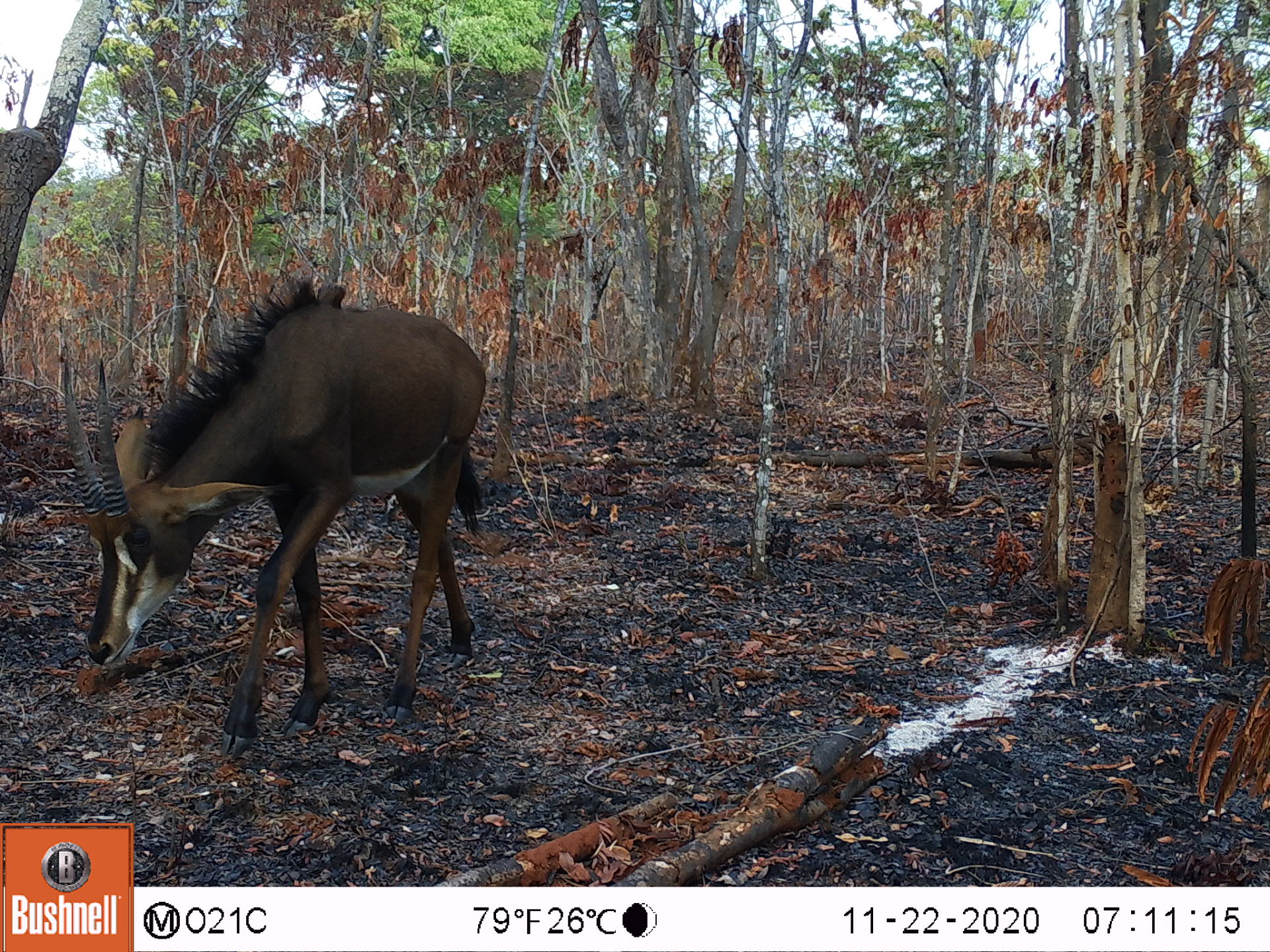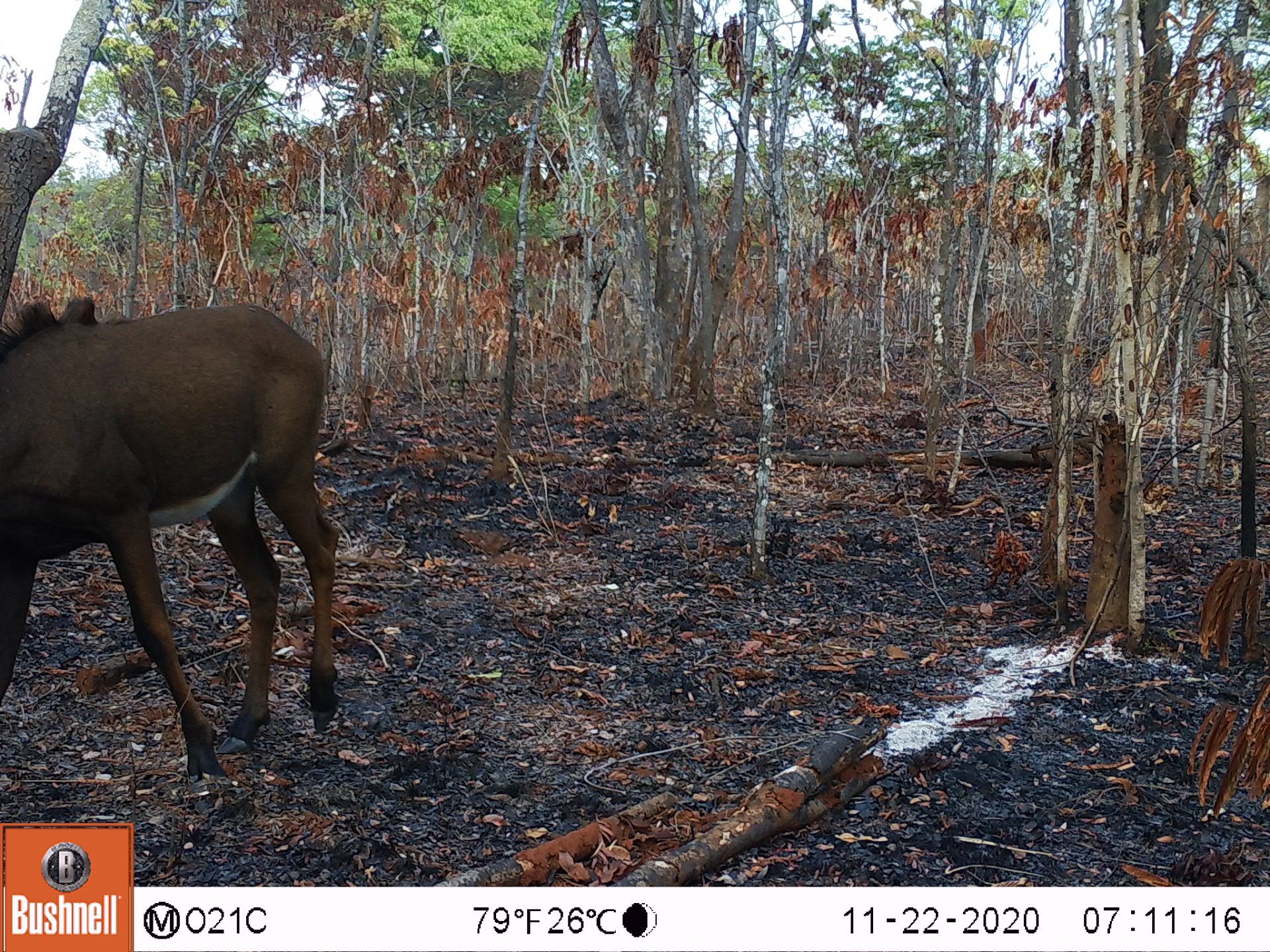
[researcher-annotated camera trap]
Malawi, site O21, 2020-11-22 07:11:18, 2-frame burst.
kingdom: Animalia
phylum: Chordata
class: Mammalia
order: Artiodactyla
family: Bovidae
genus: Hippotragus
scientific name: Hippotragus niger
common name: sable antelope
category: sable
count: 1